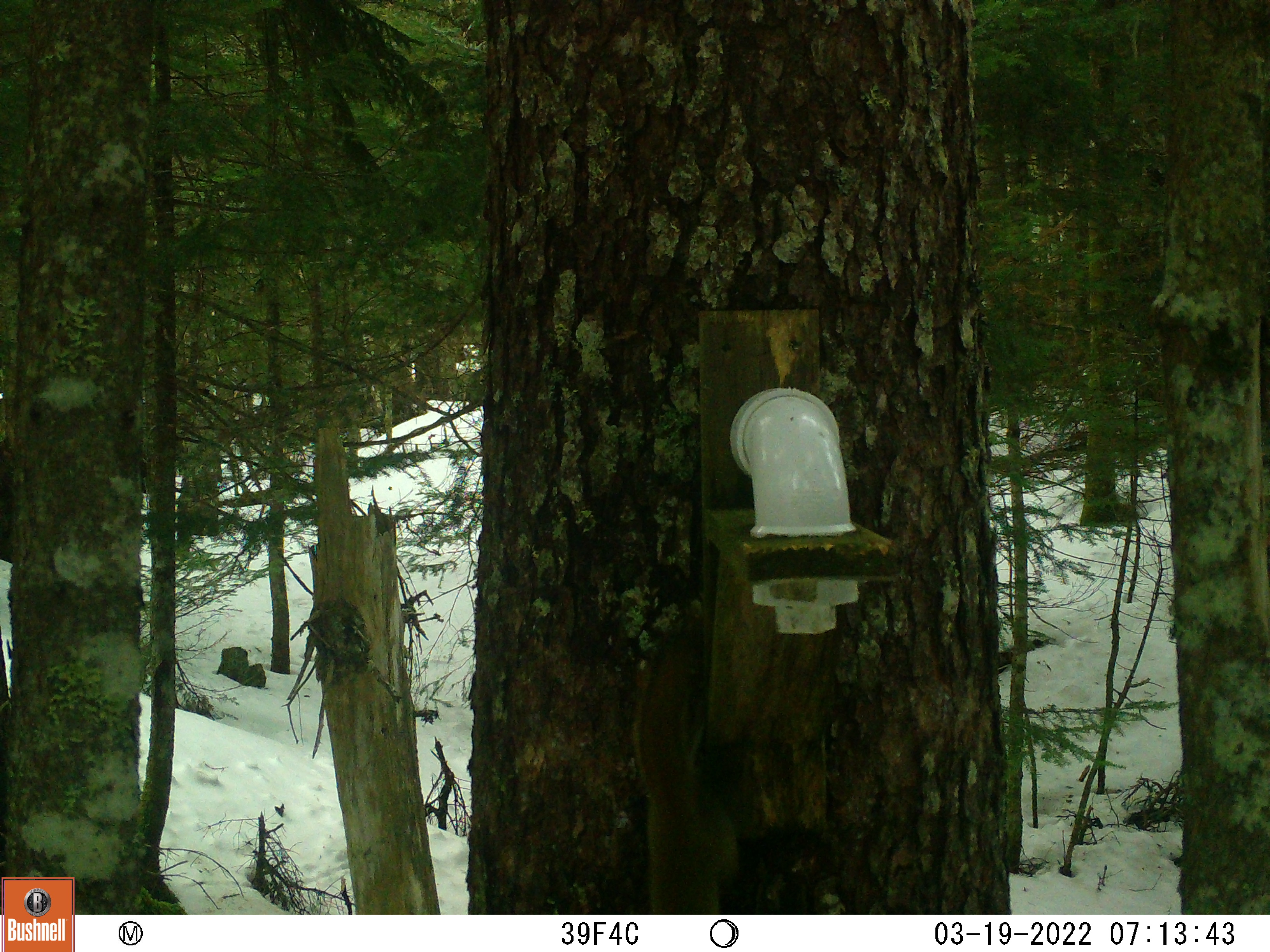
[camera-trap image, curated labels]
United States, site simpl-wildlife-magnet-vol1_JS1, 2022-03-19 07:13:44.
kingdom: Animalia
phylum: Chordata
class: Mammalia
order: Rodentia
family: Sciuridae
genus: Tamiasciurus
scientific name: Tamiasciurus hudsonicus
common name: red squirrel